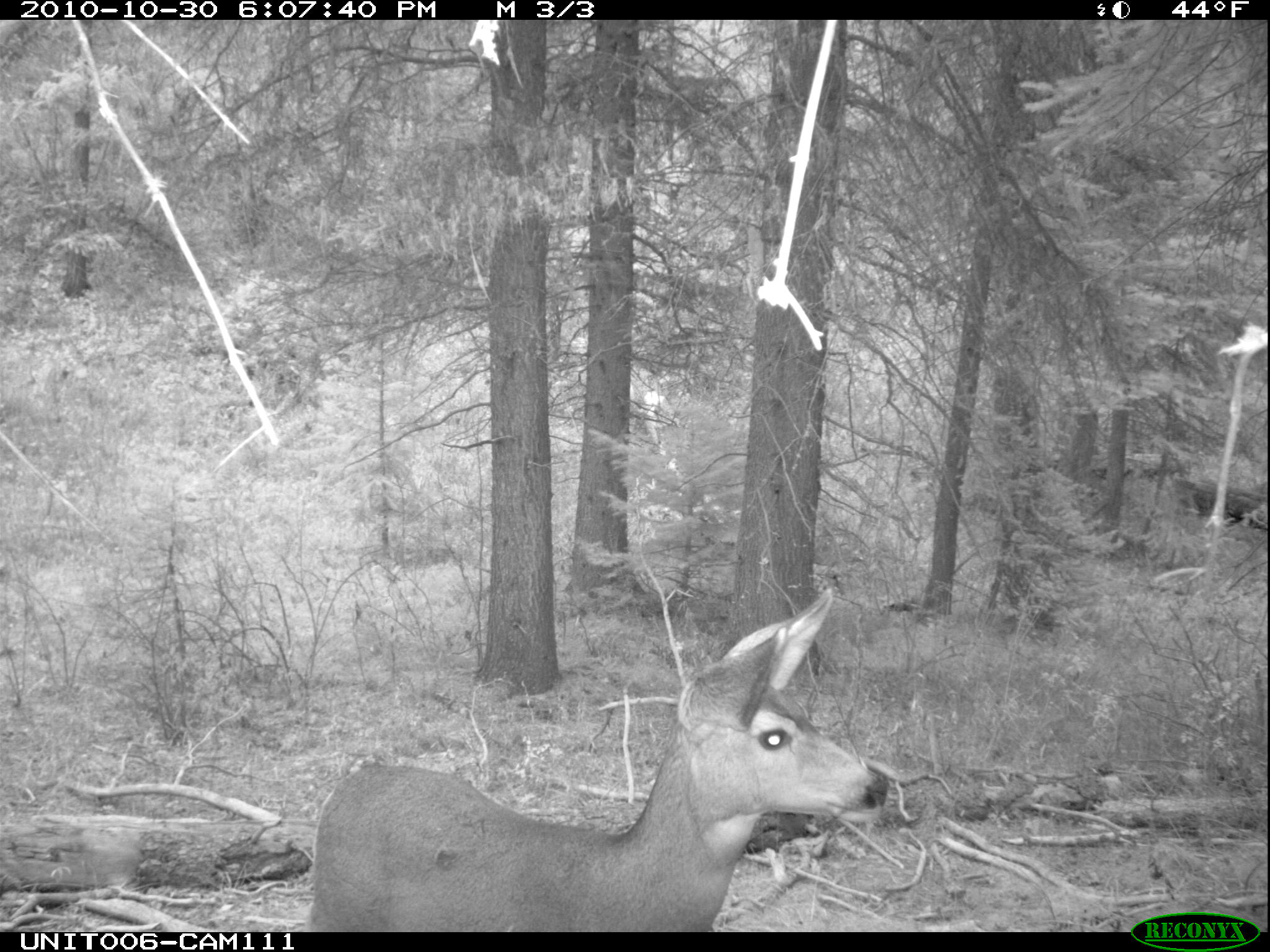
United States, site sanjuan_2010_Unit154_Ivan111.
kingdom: Animalia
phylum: Chordata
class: Mammalia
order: Artiodactyla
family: Cervidae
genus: Odocoileus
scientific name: Odocoileus hemionus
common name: mule deer